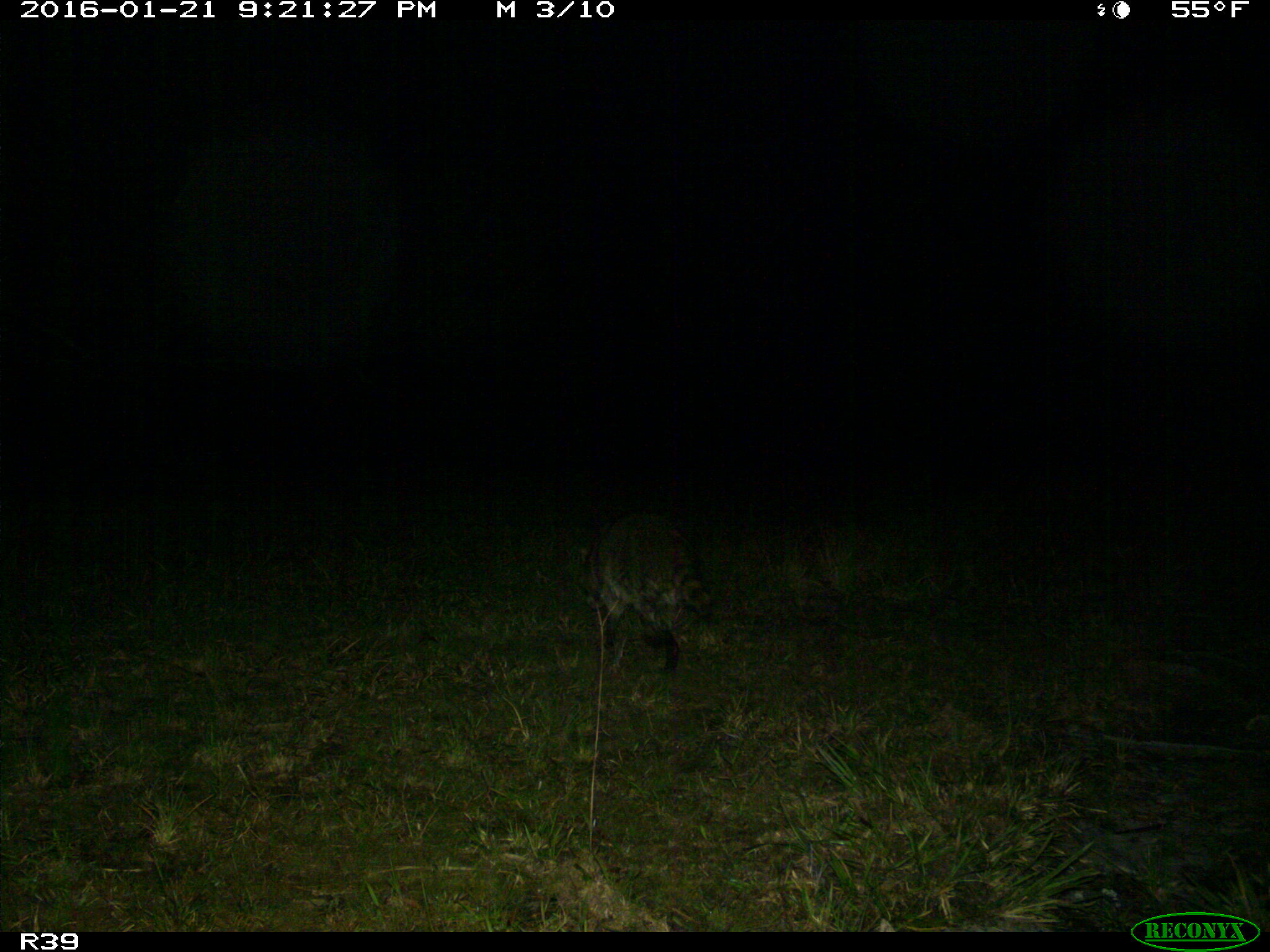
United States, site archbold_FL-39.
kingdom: Animalia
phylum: Chordata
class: Mammalia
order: Carnivora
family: Procyonidae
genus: Procyon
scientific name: Procyon lotor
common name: common raccoon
Procyon lotor (common raccoon).